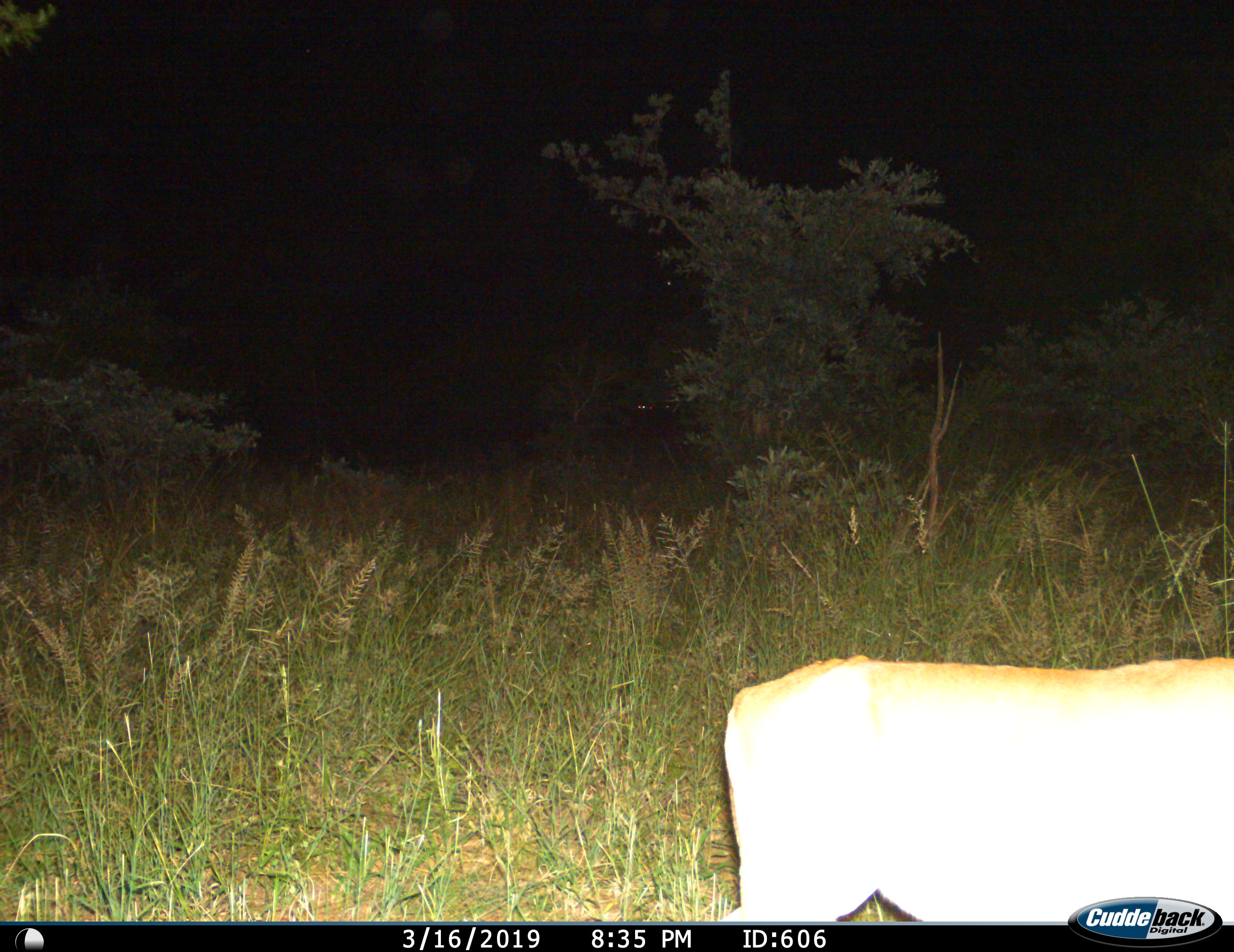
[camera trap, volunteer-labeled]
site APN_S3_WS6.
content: unidentified animal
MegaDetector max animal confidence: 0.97